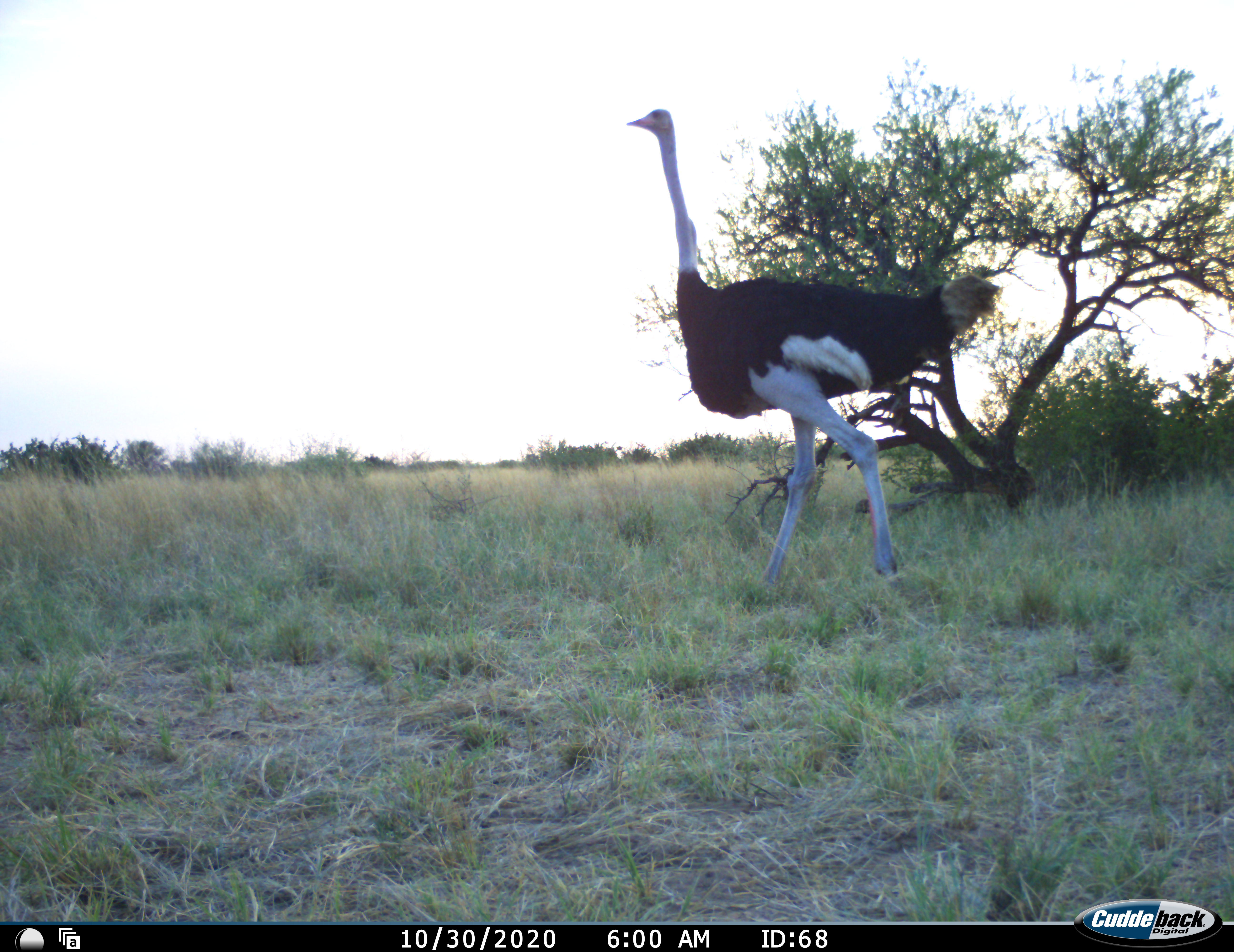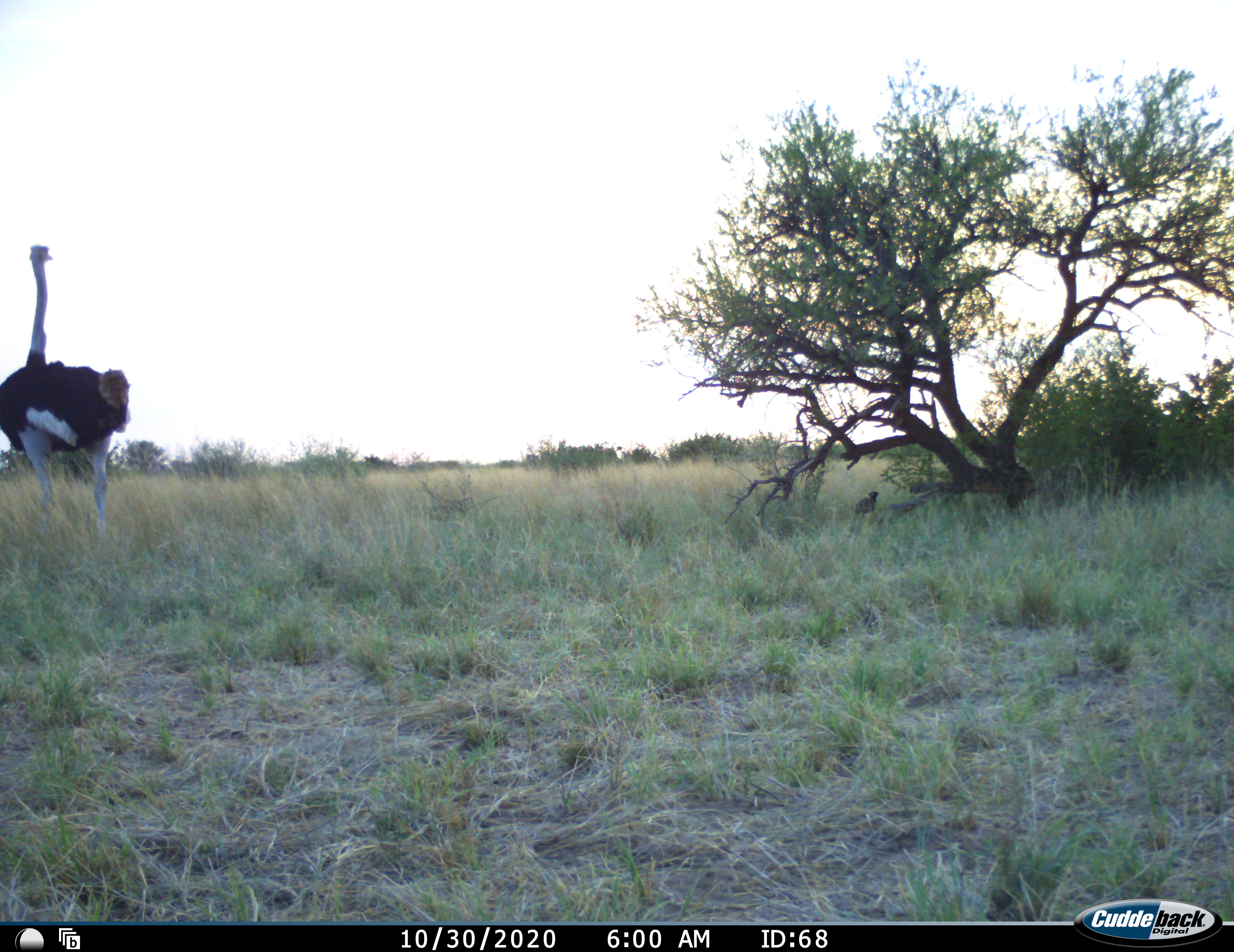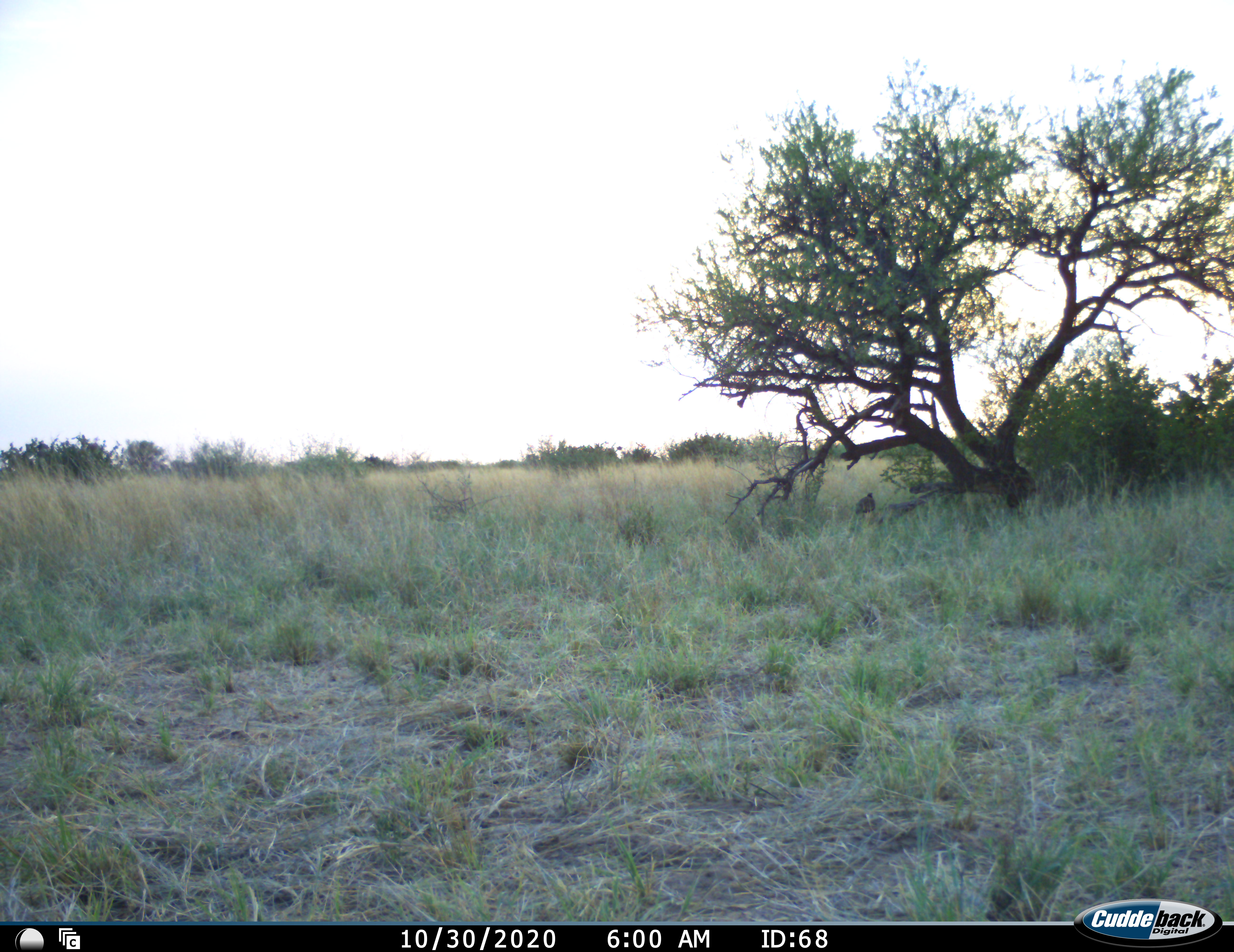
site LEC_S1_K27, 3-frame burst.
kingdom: Animalia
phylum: Chordata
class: Aves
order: Struthioniformes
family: Struthionidae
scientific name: Struthionidae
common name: ostrich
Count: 1.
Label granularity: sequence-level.